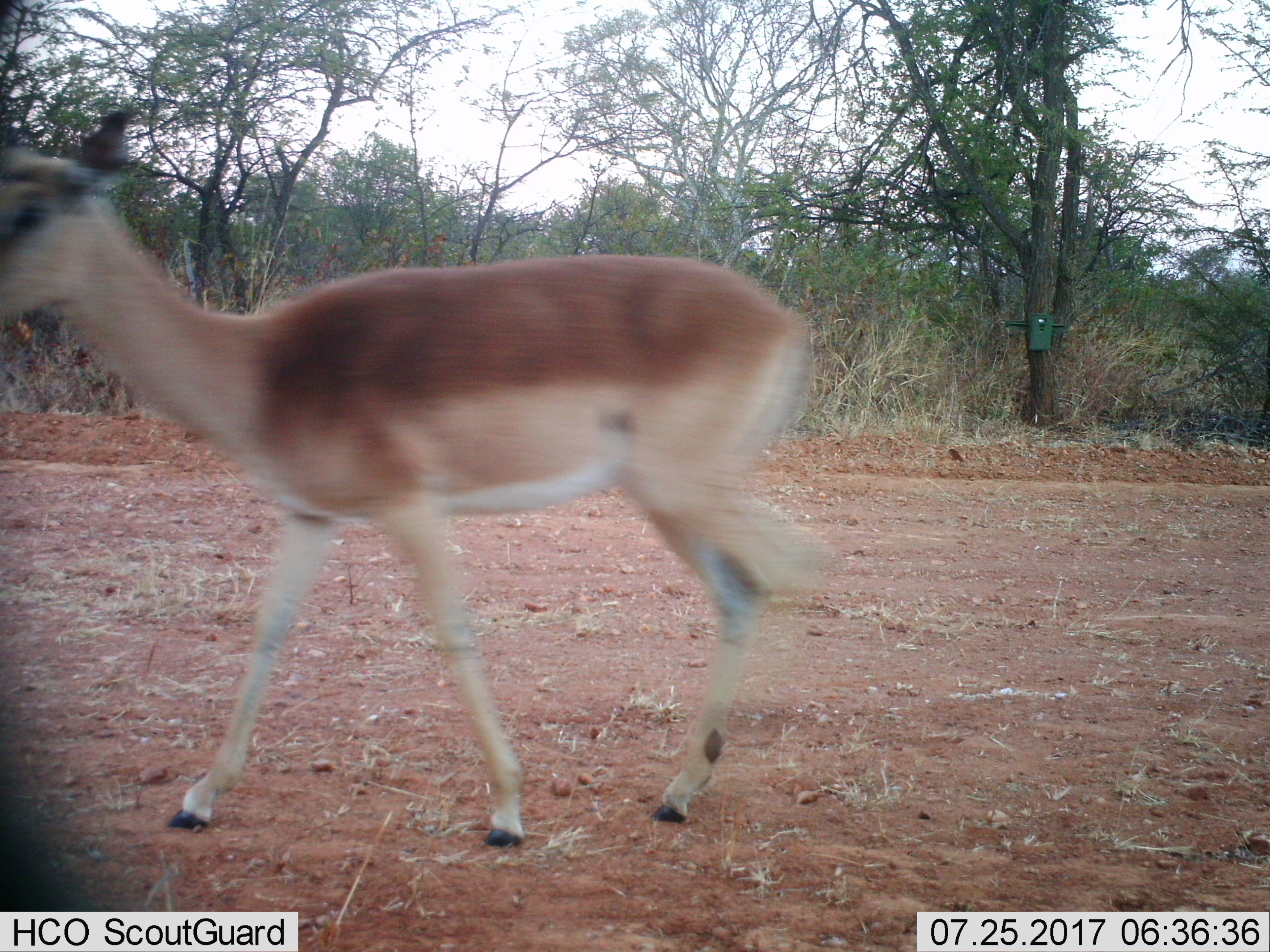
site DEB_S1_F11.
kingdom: Animalia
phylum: Chordata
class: Mammalia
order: Artiodactyla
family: Bovidae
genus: Aepyceros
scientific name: Aepyceros melampus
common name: impala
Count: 1.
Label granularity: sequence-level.